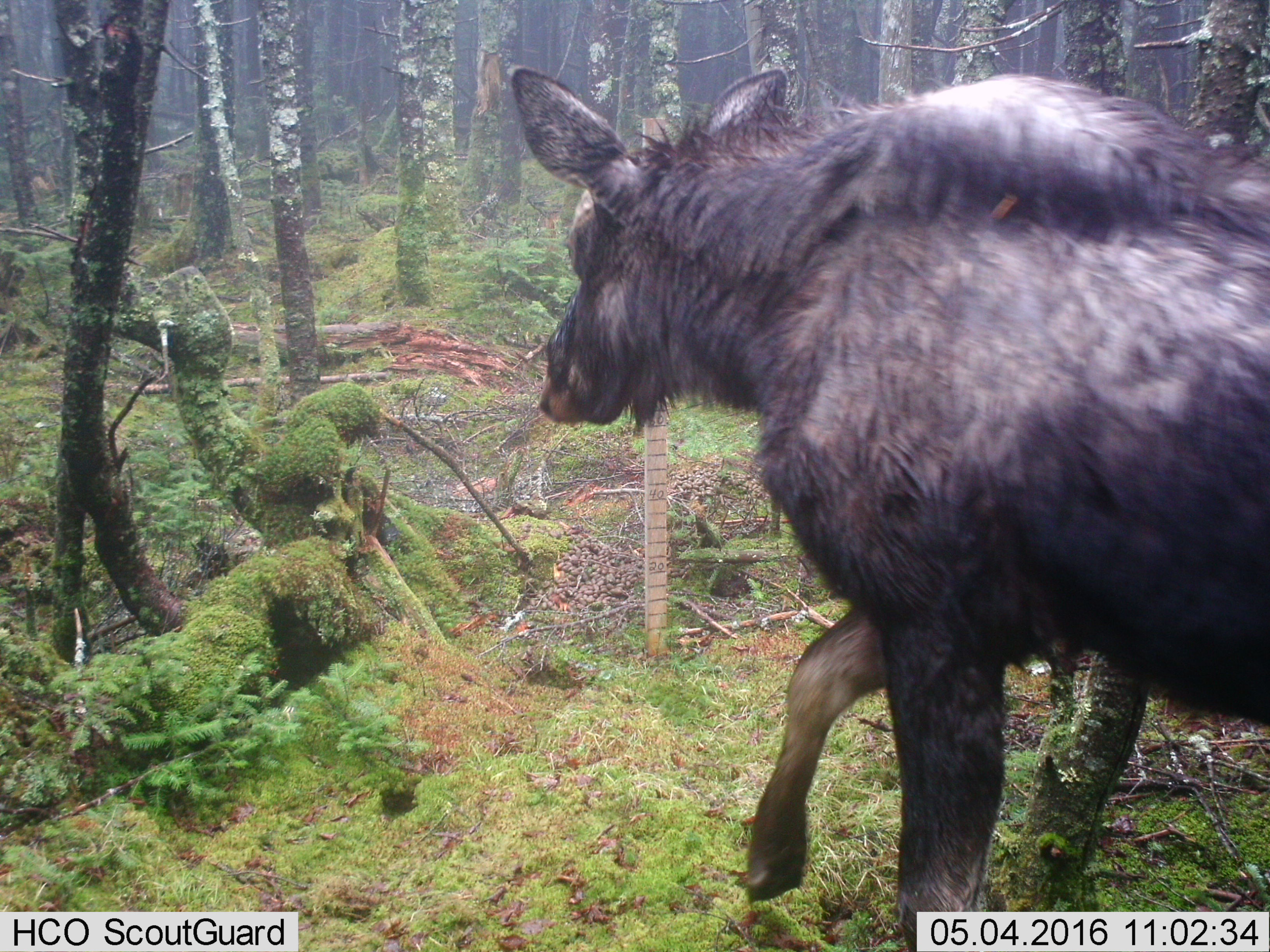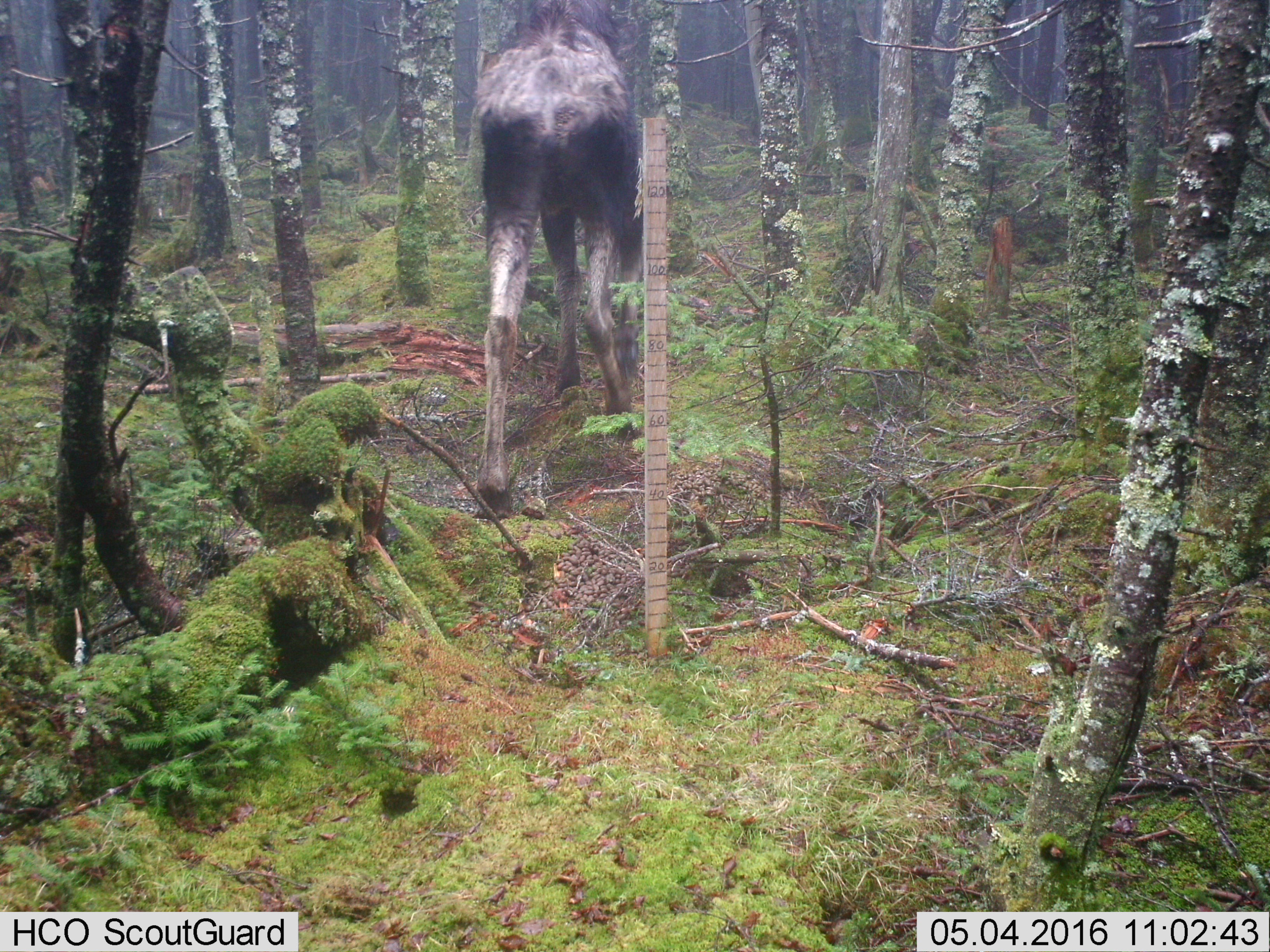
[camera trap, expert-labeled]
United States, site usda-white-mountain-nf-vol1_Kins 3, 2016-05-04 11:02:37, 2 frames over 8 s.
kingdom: Animalia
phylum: Chordata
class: Mammalia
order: Artiodactyla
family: Cervidae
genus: Alces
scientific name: Alces alces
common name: moose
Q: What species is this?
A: Moose (Alces alces).